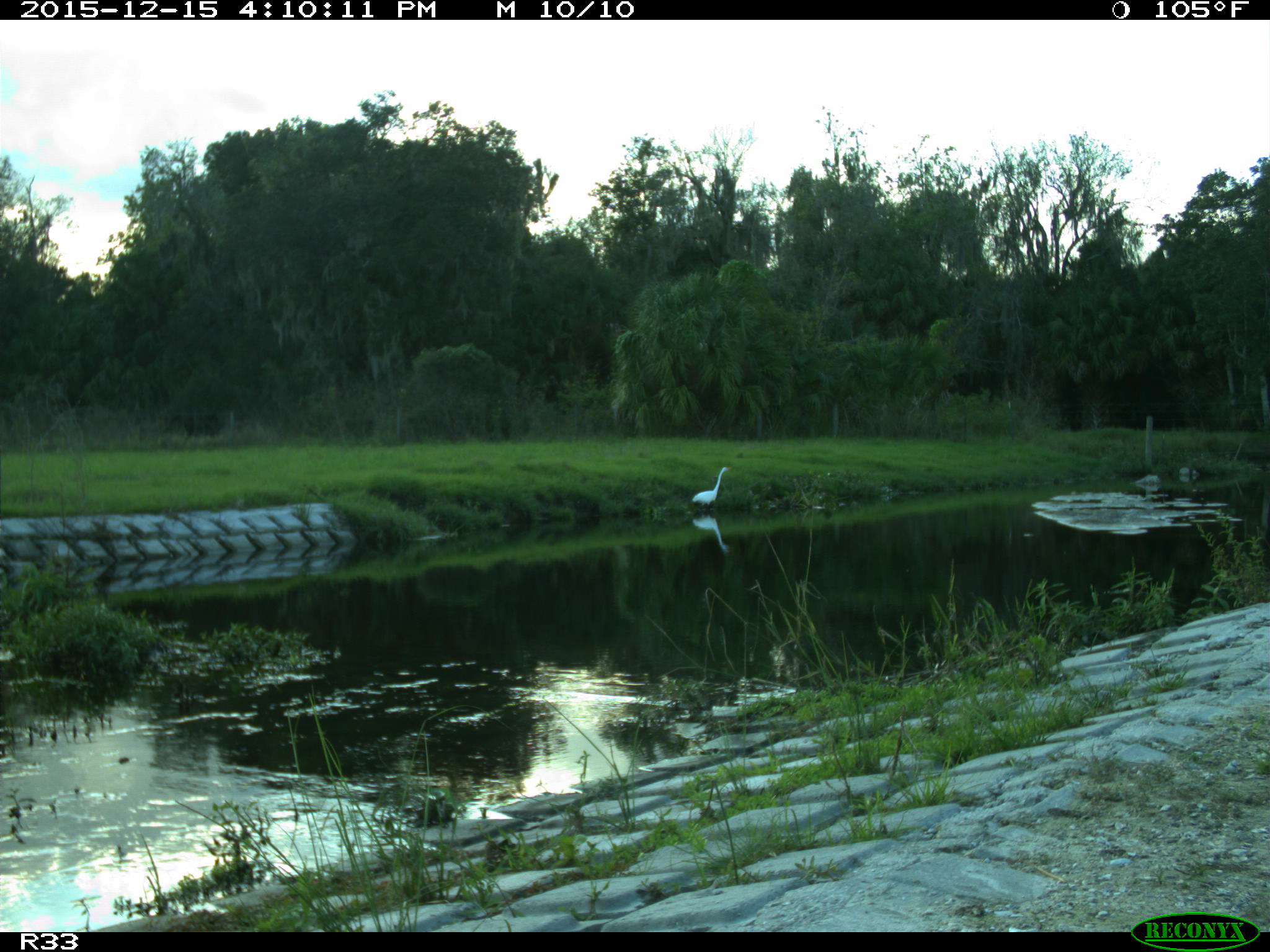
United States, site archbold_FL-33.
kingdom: Animalia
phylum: Chordata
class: Aves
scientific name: Aves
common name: birds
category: unidentified bird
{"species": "unidentified bird (birds) (Aves)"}